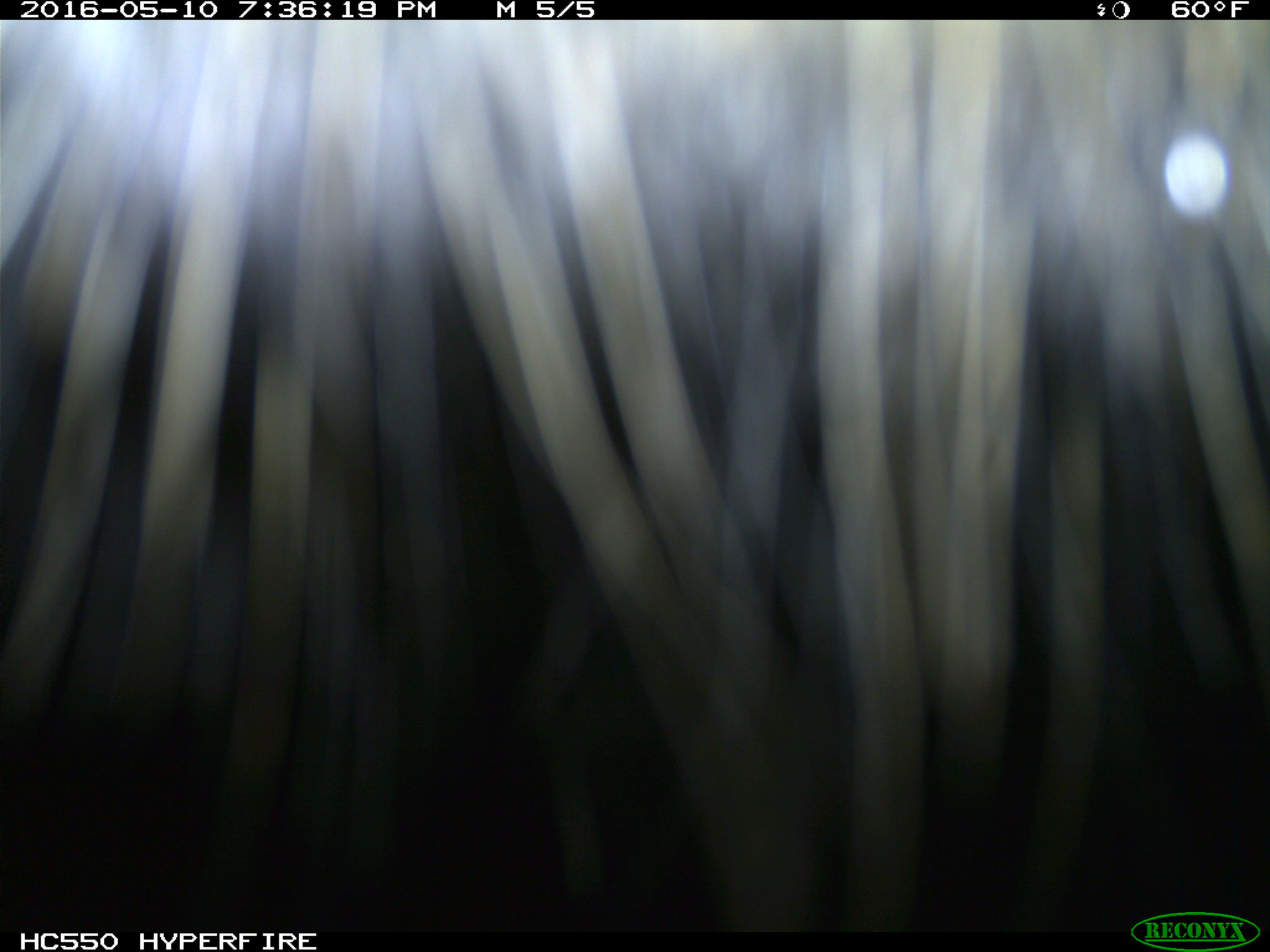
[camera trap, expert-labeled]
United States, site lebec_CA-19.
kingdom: Animalia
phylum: Chordata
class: Mammalia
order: Artiodactyla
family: Bovidae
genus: Bos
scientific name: Bos taurus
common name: domestic cow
Bos taurus (domestic cow).